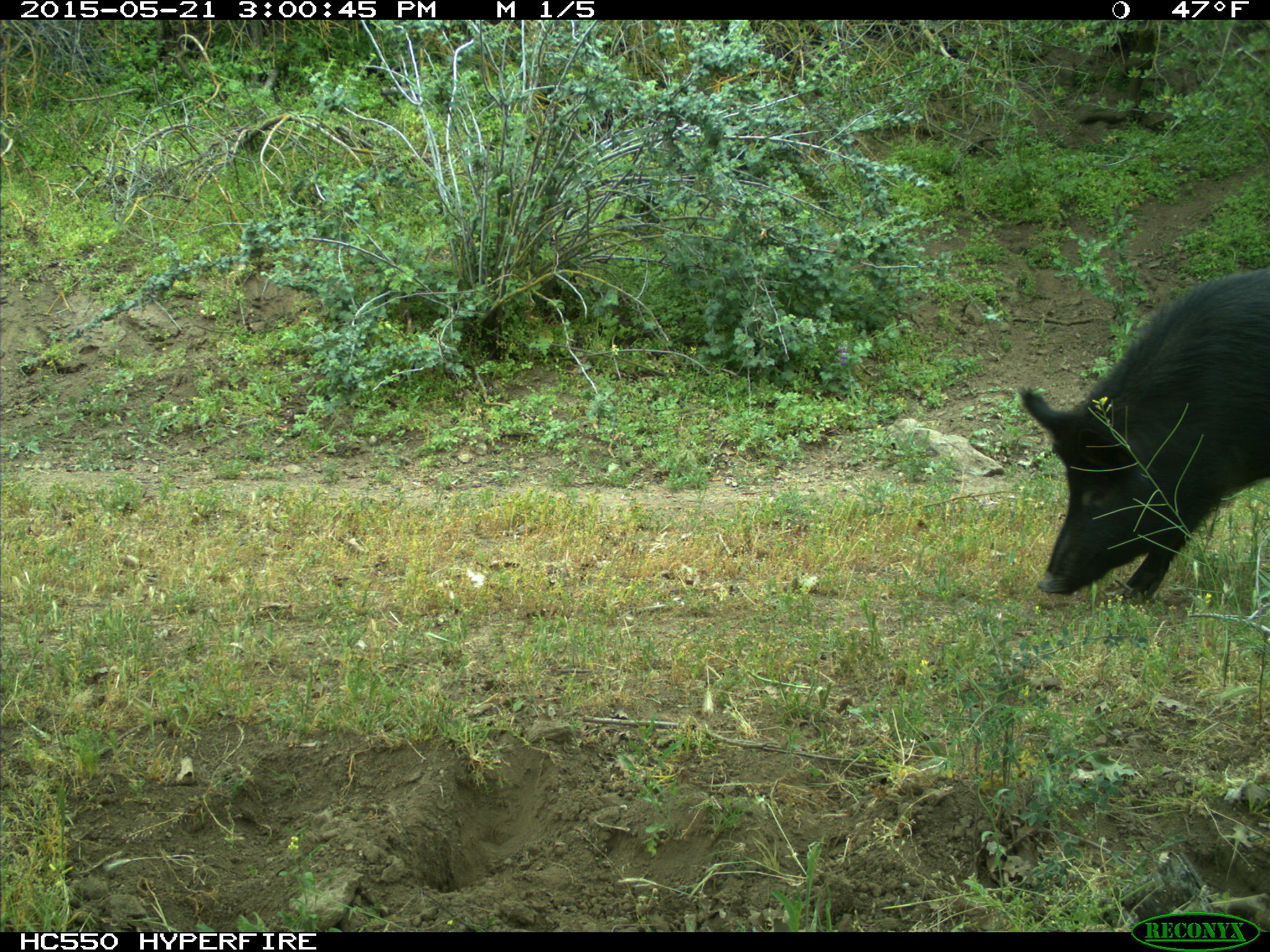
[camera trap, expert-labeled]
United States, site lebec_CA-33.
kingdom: Animalia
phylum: Chordata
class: Mammalia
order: Artiodactyla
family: Suidae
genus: Sus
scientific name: Sus scrofa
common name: wild boar